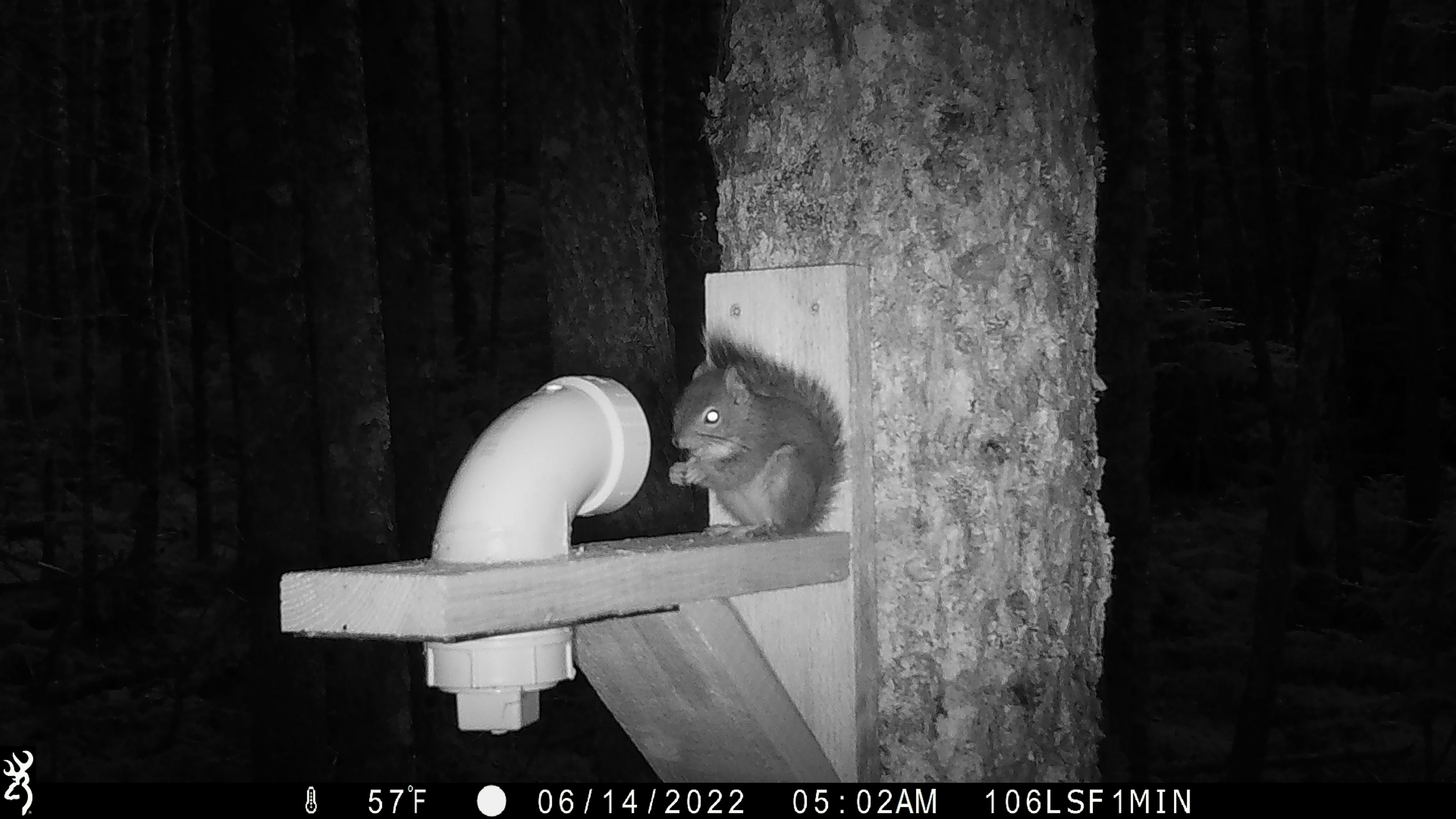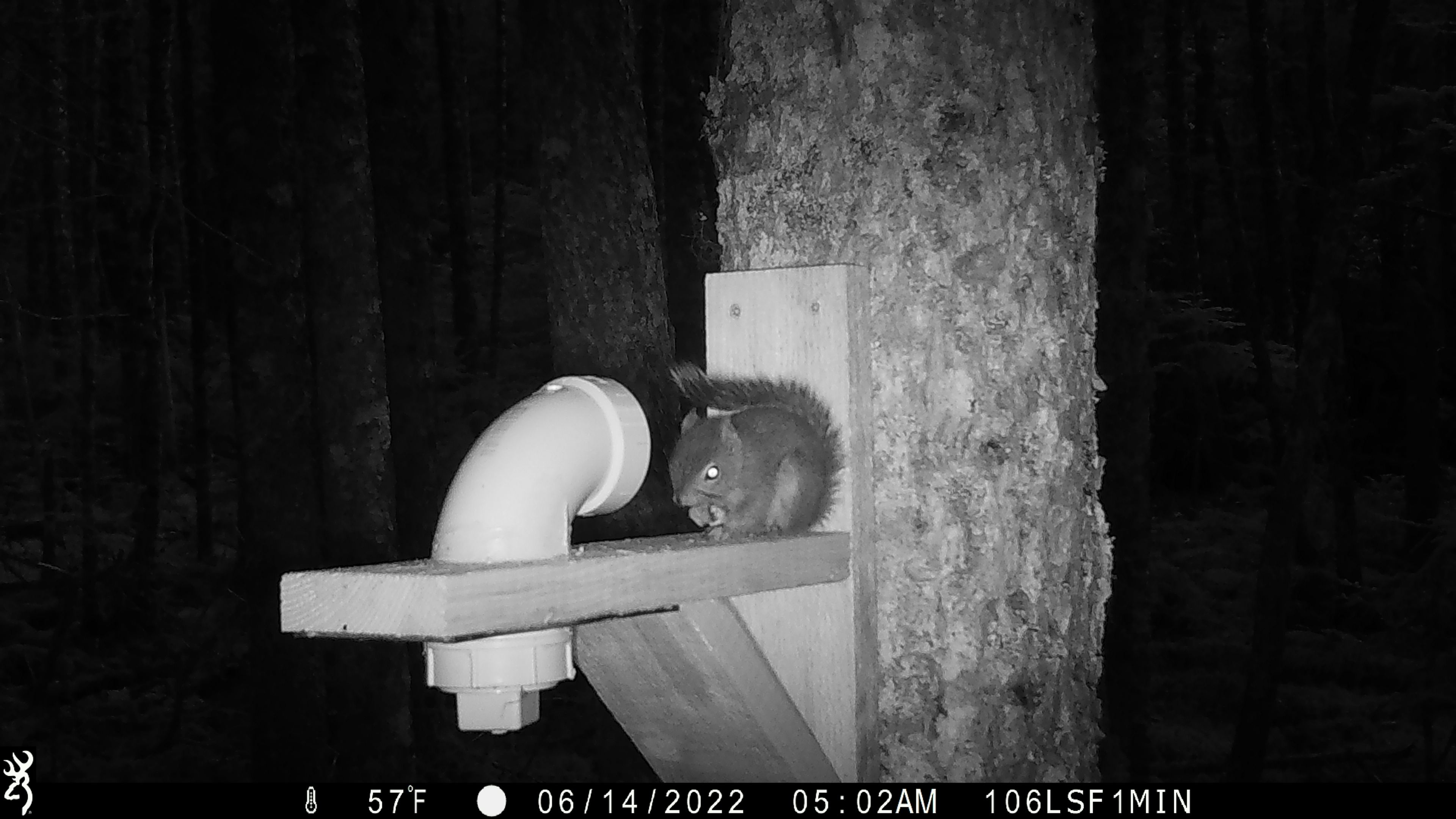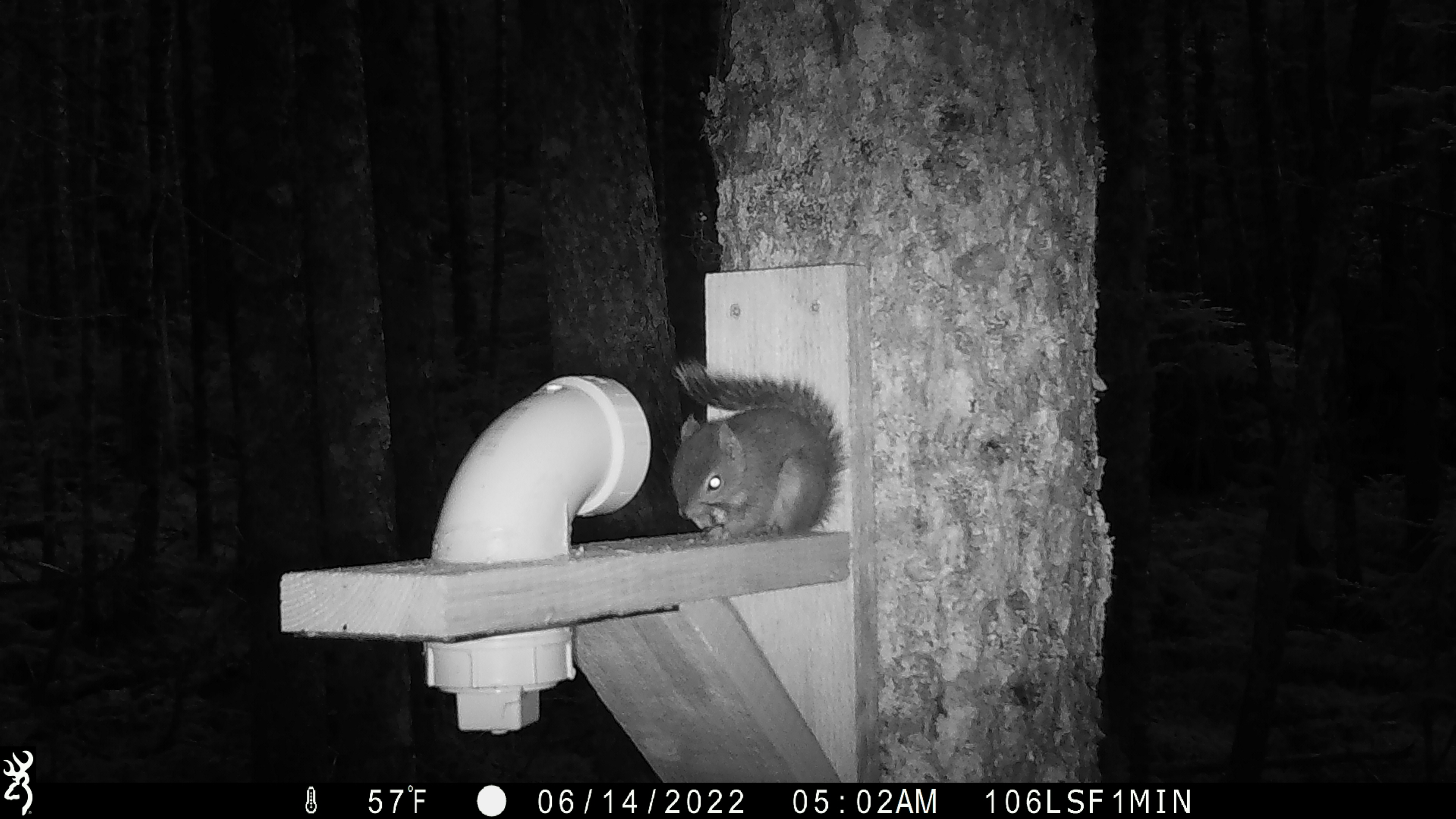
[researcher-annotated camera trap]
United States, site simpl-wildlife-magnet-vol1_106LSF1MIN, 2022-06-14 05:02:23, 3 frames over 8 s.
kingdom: Animalia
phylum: Chordata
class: Mammalia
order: Rodentia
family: Sciuridae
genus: Tamiasciurus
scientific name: Tamiasciurus hudsonicus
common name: red squirrel